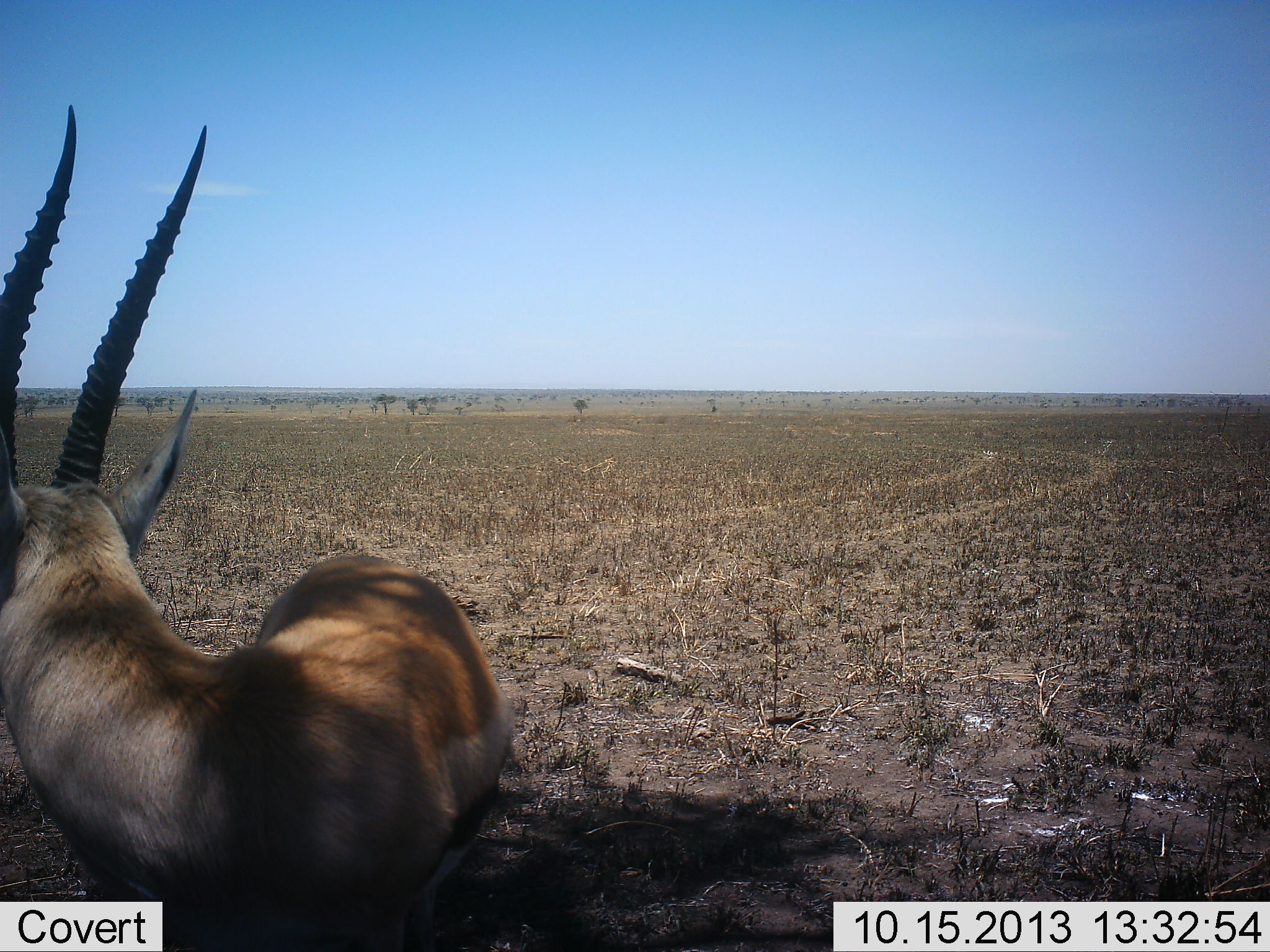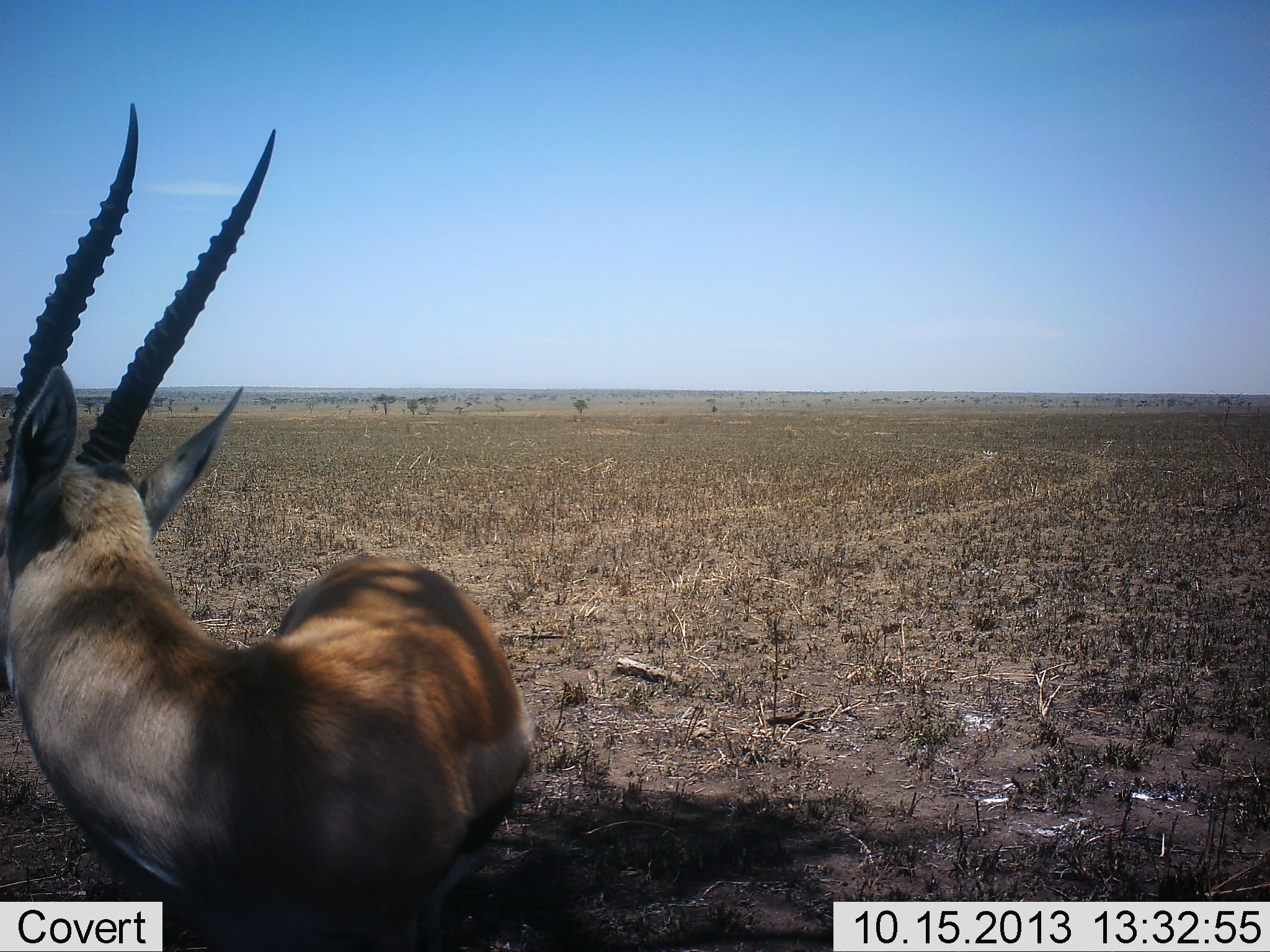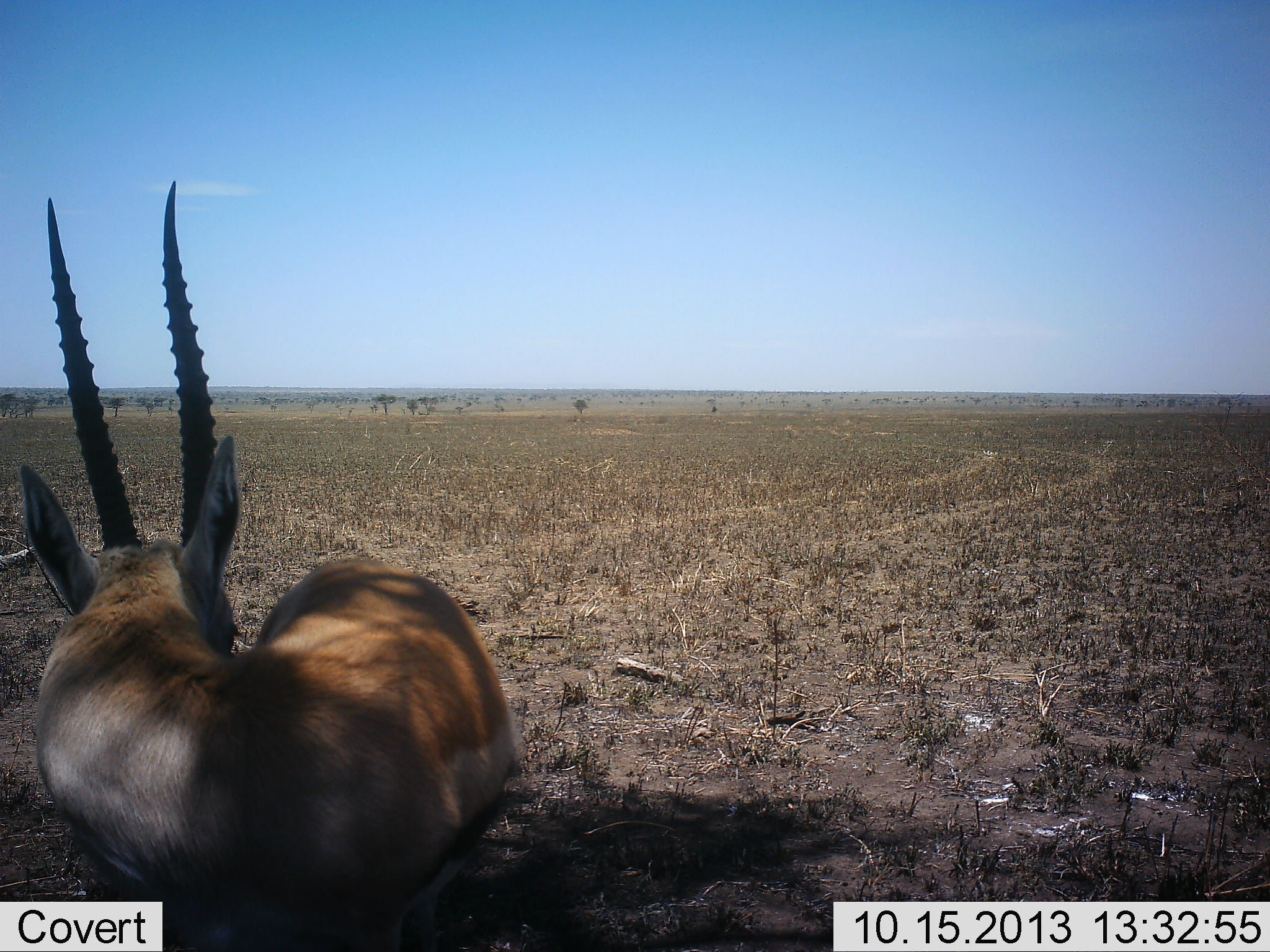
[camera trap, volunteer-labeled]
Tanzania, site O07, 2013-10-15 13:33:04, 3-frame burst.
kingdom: Animalia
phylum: Chordata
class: Mammalia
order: Artiodactyla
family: Bovidae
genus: Eudorcas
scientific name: Eudorcas thomsonii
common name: thomson's gazelle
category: gazellethomsons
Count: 1.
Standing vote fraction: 90%.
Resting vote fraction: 0%.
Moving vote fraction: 10%.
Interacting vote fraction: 0%.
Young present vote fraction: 0%.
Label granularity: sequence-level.